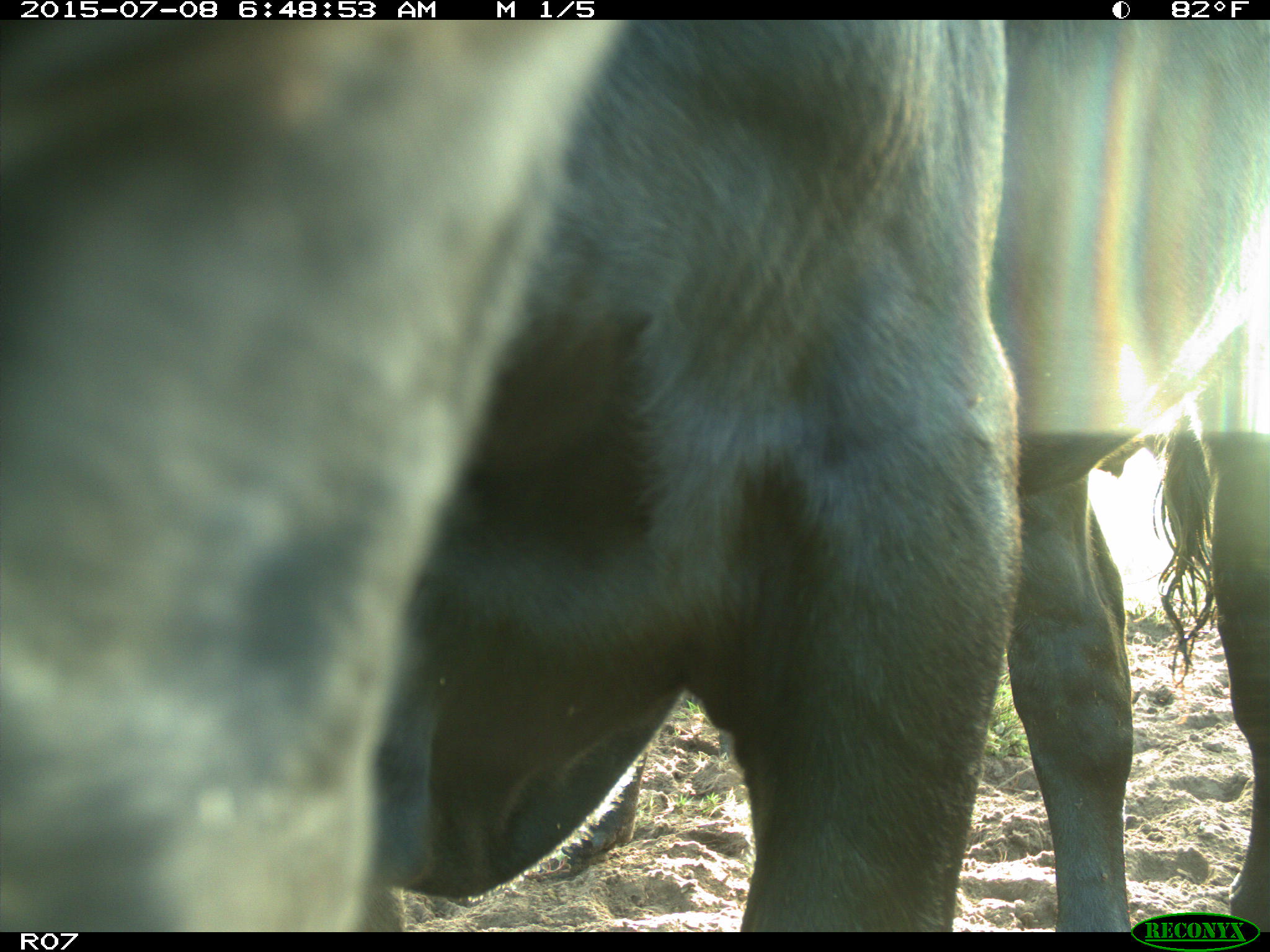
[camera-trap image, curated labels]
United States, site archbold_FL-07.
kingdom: Animalia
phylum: Chordata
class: Mammalia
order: Artiodactyla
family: Bovidae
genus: Bos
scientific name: Bos taurus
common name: domestic cow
Bos taurus (domestic cow).